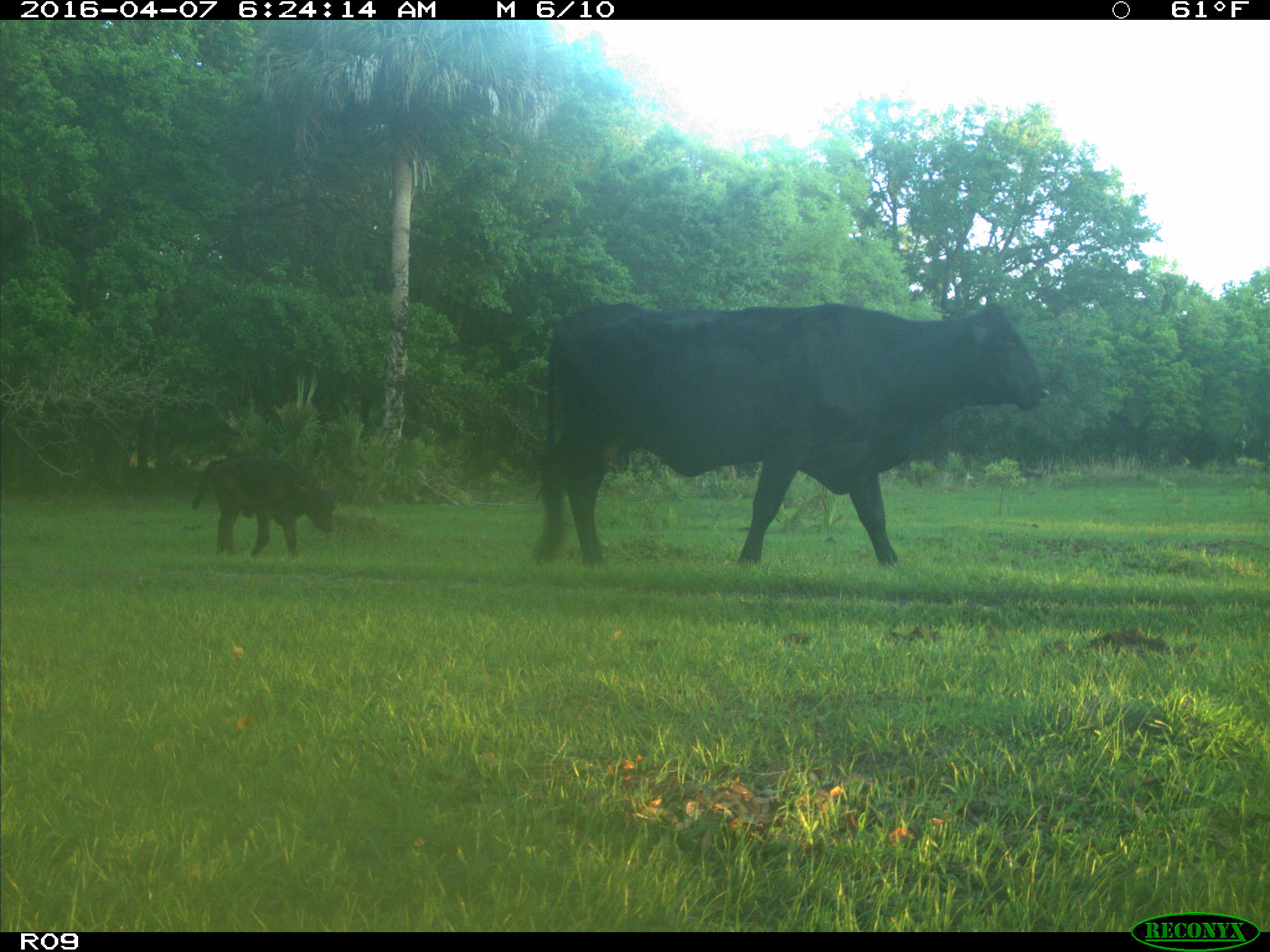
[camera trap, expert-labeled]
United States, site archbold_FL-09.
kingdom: Animalia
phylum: Chordata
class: Mammalia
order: Artiodactyla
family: Bovidae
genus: Bos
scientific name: Bos taurus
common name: domestic cow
Bos taurus (domestic cow).